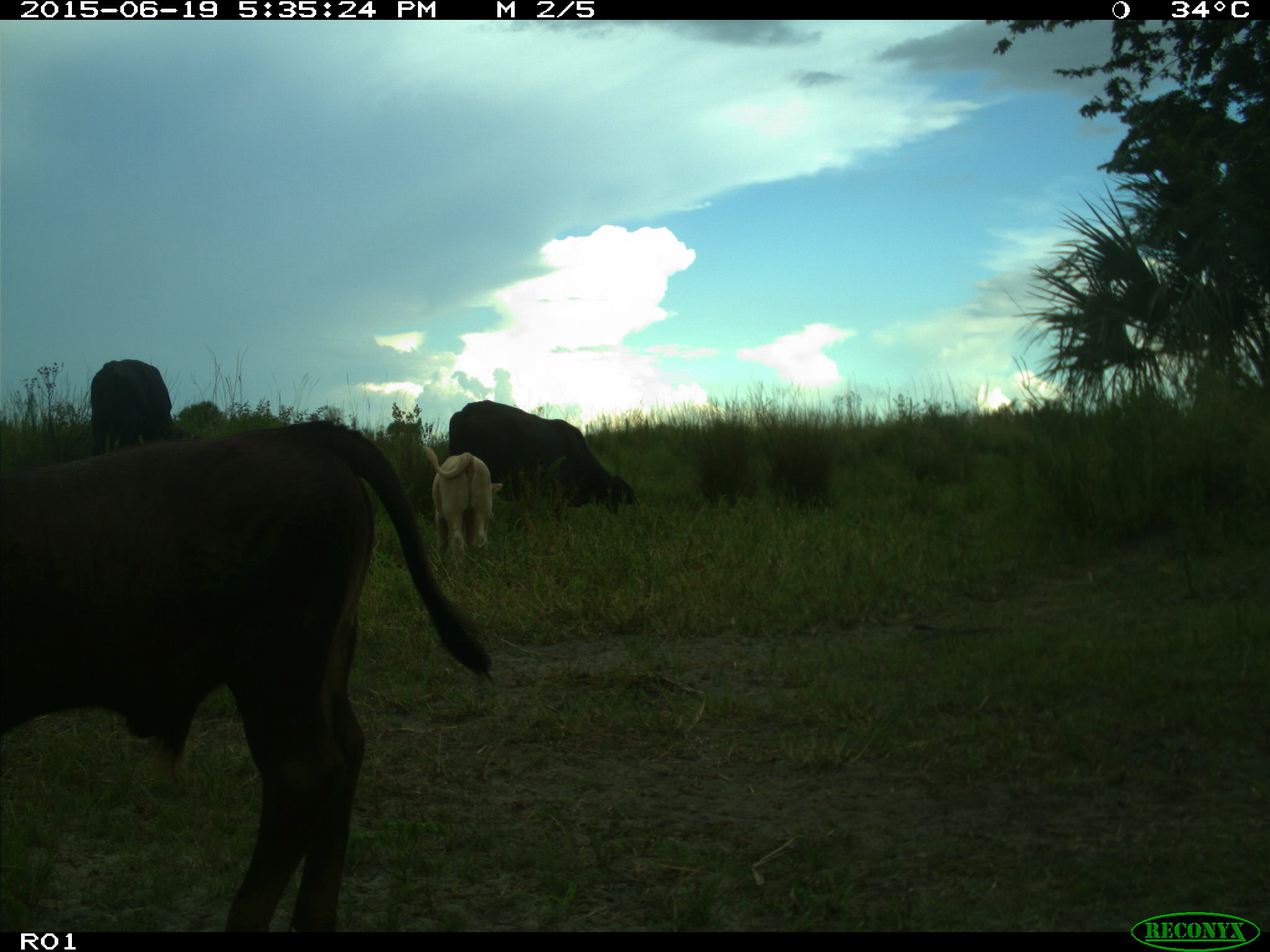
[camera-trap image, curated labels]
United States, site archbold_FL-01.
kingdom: Animalia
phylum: Chordata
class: Mammalia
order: Artiodactyla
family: Bovidae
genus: Bos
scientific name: Bos taurus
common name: domestic cow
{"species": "Bos taurus (domestic cow)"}